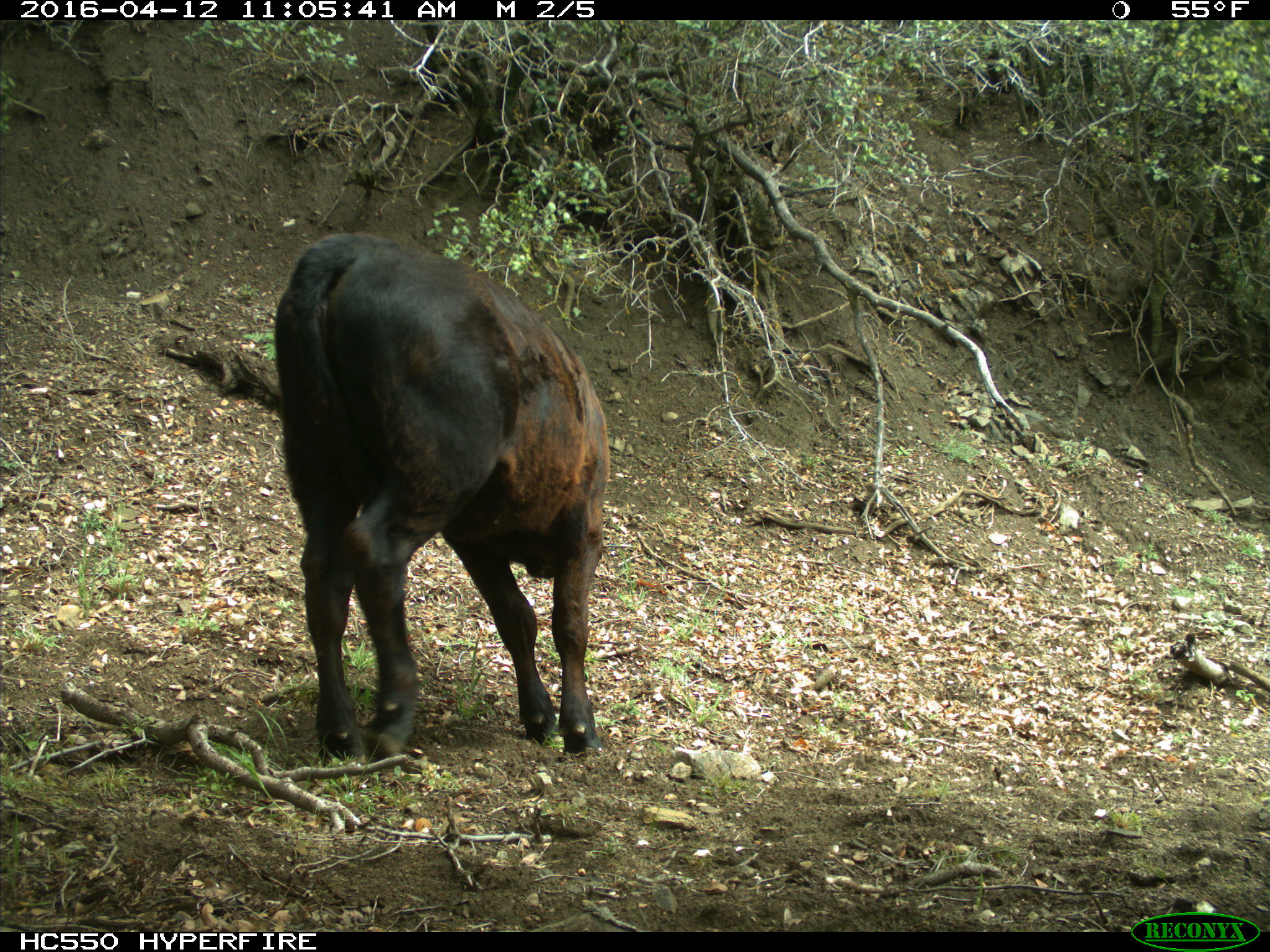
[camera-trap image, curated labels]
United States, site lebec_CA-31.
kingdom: Animalia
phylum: Chordata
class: Mammalia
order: Artiodactyla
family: Bovidae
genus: Bos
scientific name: Bos taurus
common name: domestic cow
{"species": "Bos taurus (domestic cow)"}